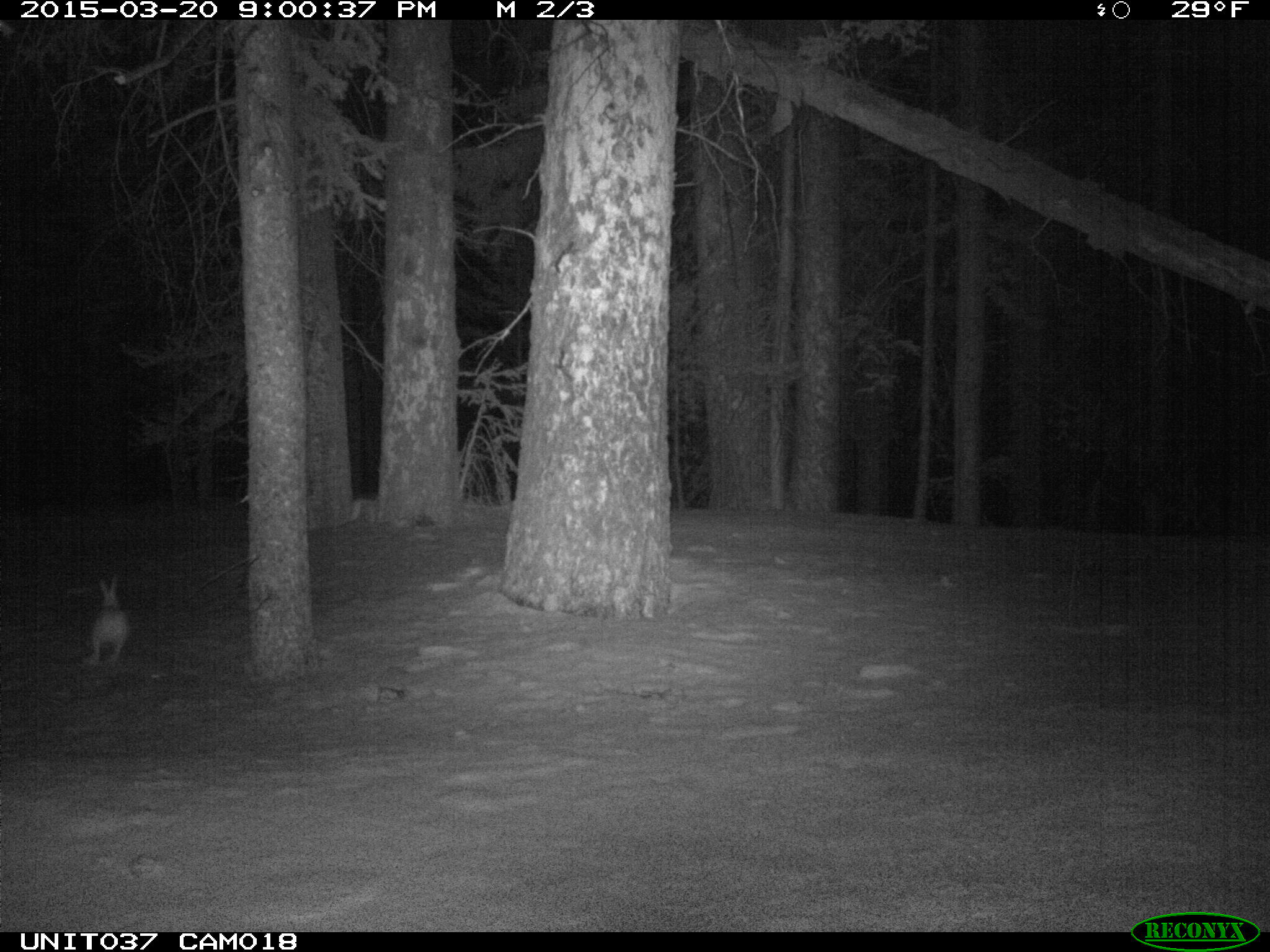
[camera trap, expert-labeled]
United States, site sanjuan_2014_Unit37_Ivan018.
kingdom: Animalia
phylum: Chordata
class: Mammalia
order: Lagomorpha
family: Leporidae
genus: Lepus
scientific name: Lepus americanus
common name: snowshoe hare